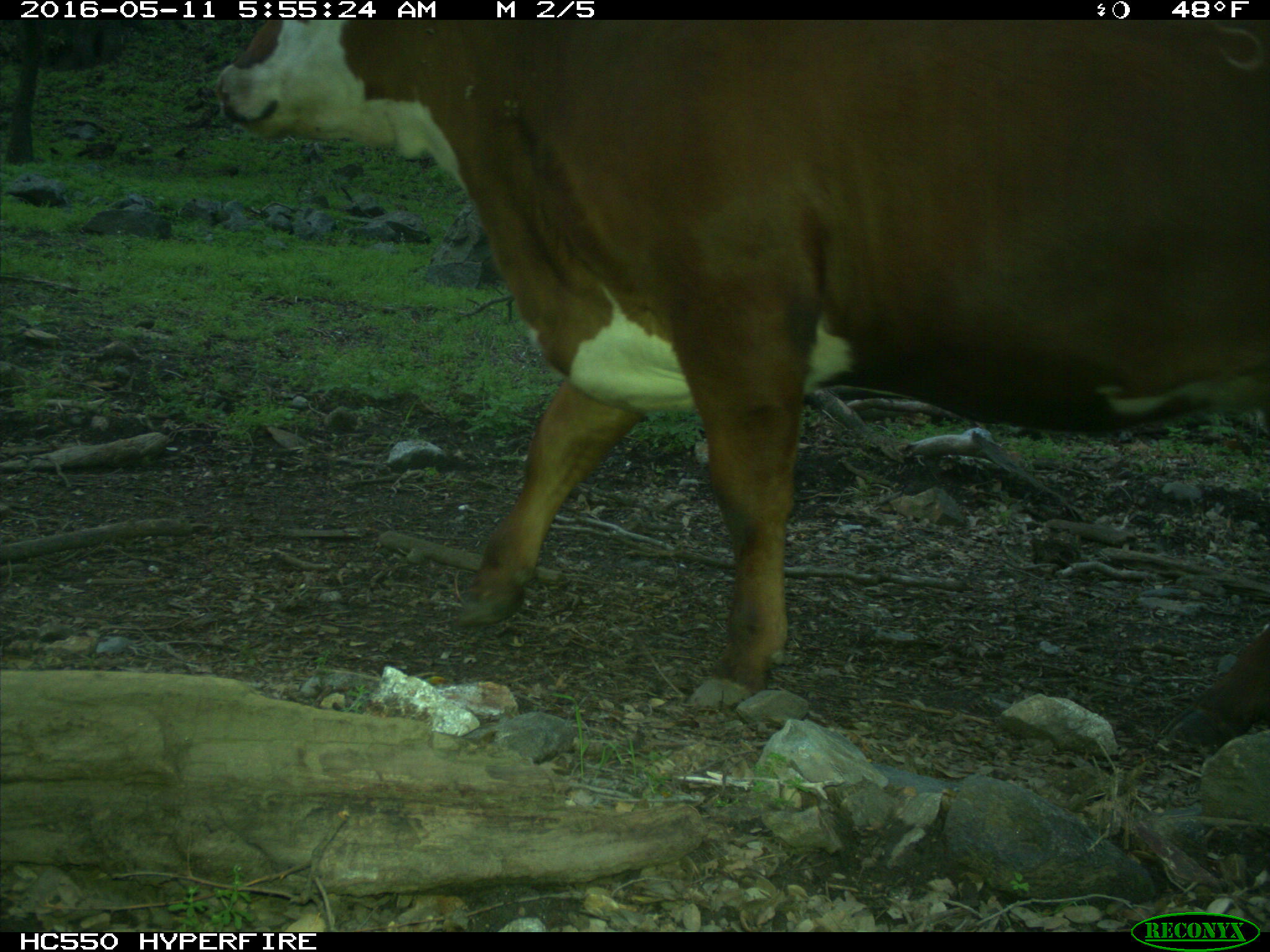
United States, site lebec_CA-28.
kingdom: Animalia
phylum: Chordata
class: Mammalia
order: Artiodactyla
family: Bovidae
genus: Bos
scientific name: Bos taurus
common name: domestic cow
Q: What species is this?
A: Bos taurus (domestic cow).